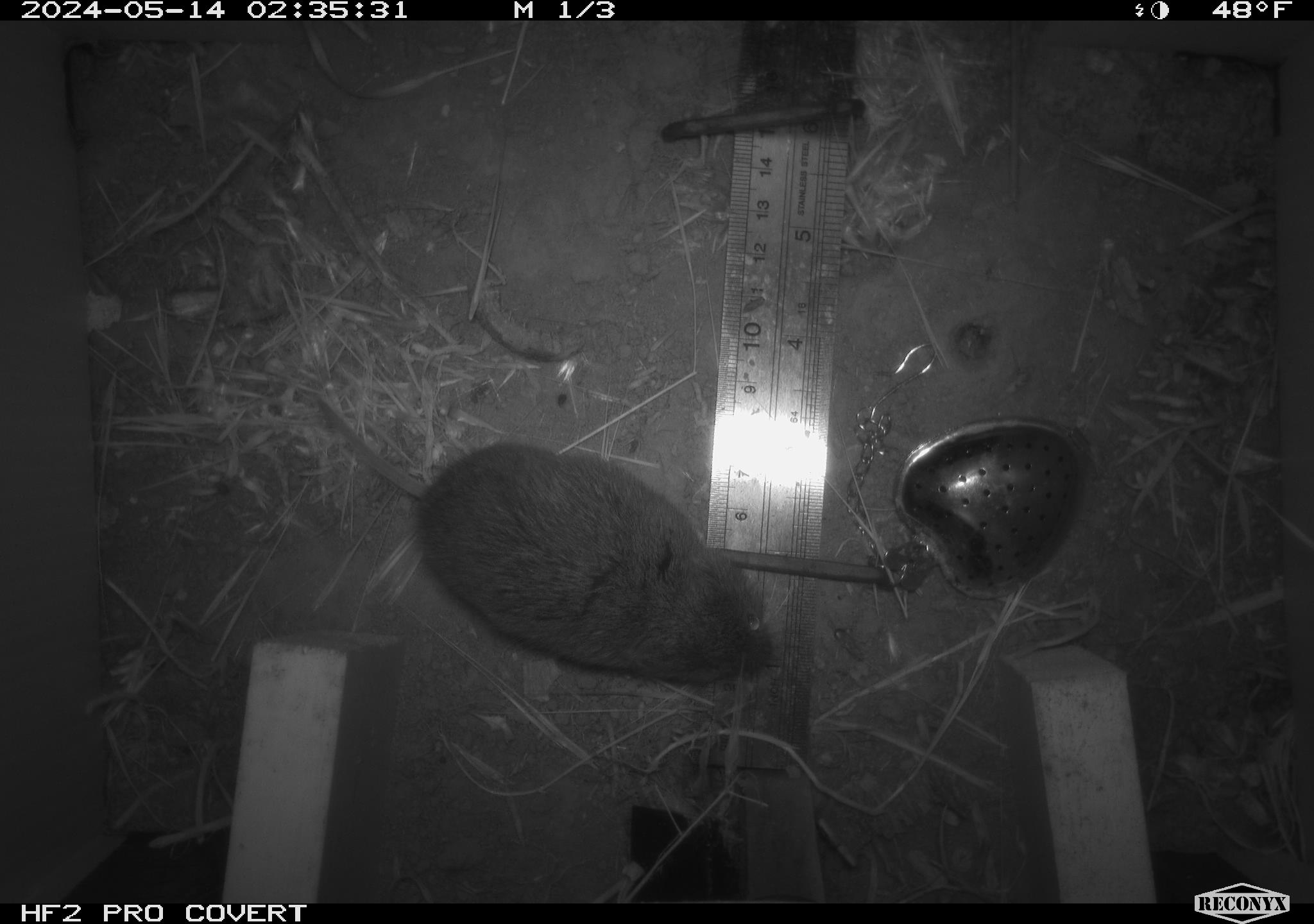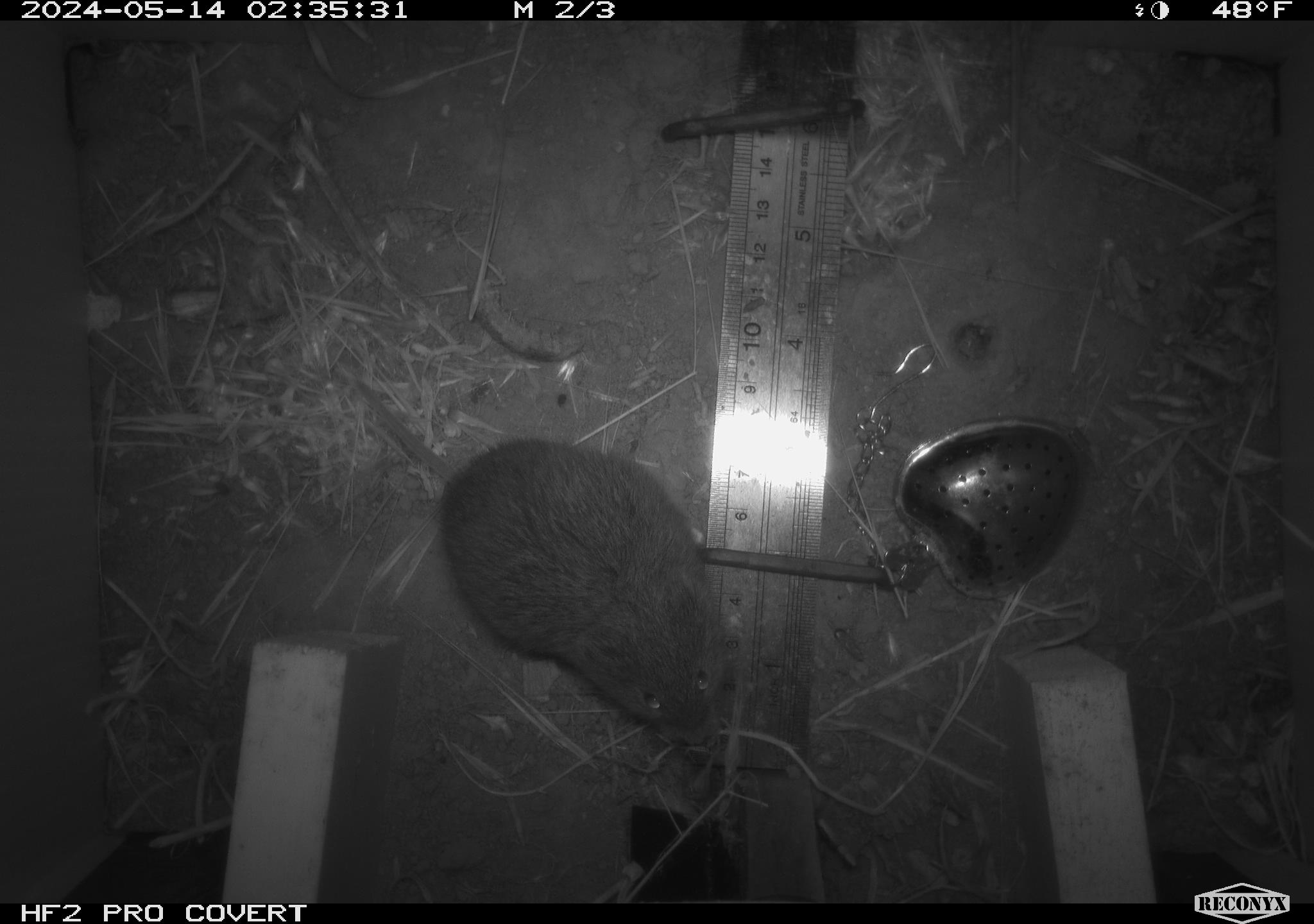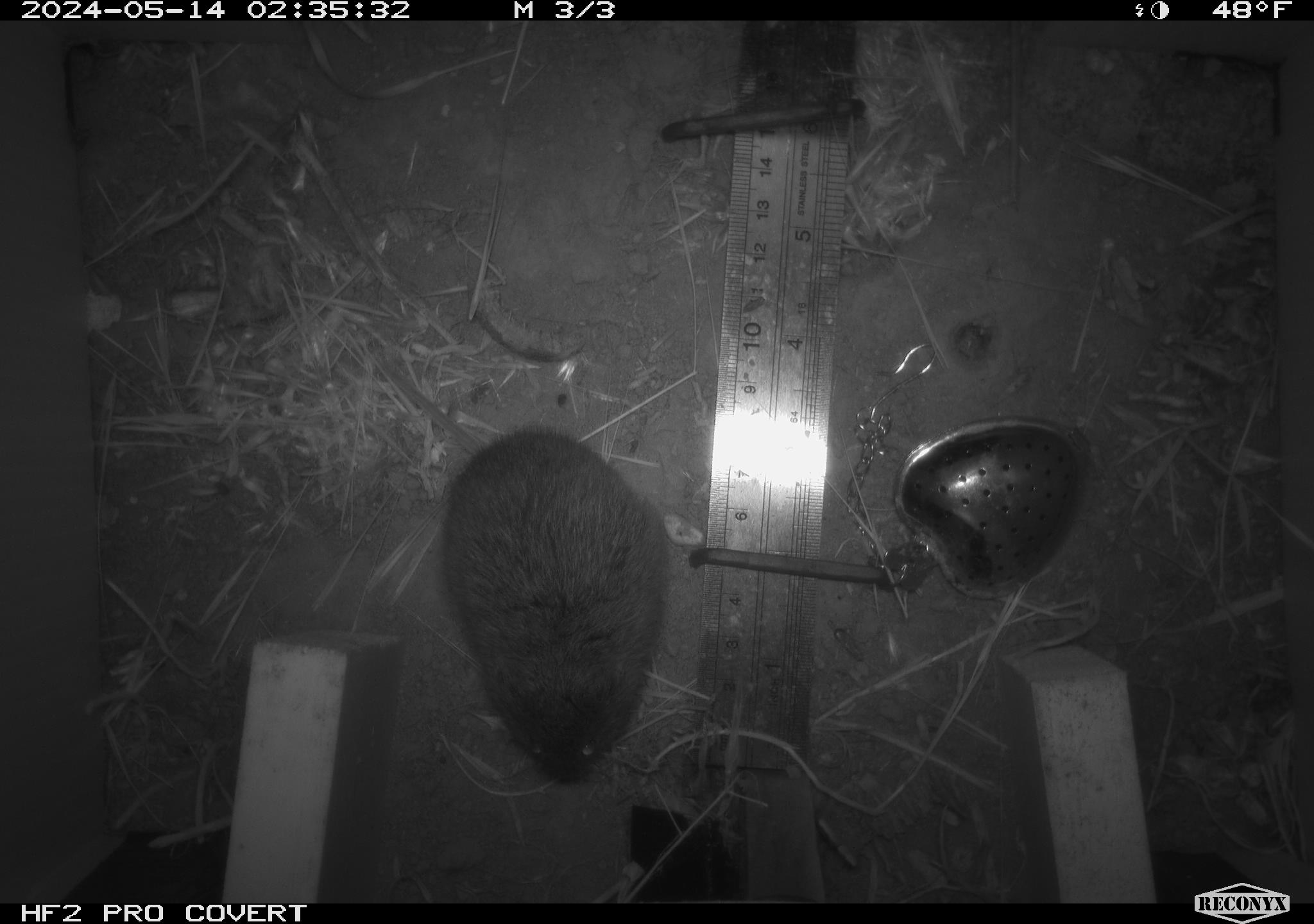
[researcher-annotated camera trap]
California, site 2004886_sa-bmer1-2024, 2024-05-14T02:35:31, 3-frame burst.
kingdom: Animalia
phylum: Chordata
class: Mammalia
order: Rodentia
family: Cricetidae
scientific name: Arvicolinae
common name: voles, lemmings, and muskrats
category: arvicolinae subfamily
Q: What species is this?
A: Arvicolinae subfamily (voles, lemmings, and muskrats) (Arvicolinae).